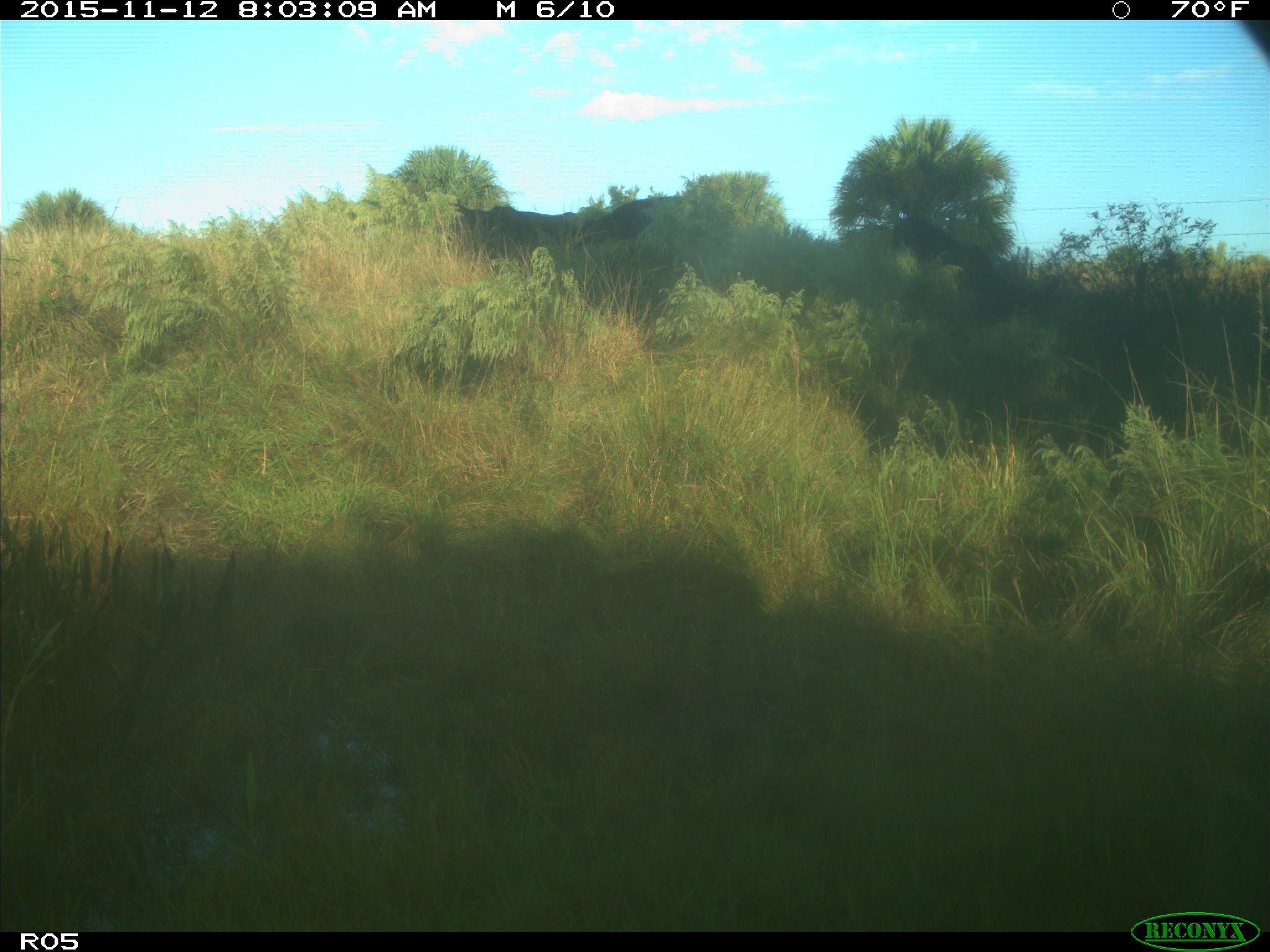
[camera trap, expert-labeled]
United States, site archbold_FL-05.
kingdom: Animalia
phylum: Chordata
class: Mammalia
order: Artiodactyla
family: Bovidae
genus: Bos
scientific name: Bos taurus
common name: domestic cow